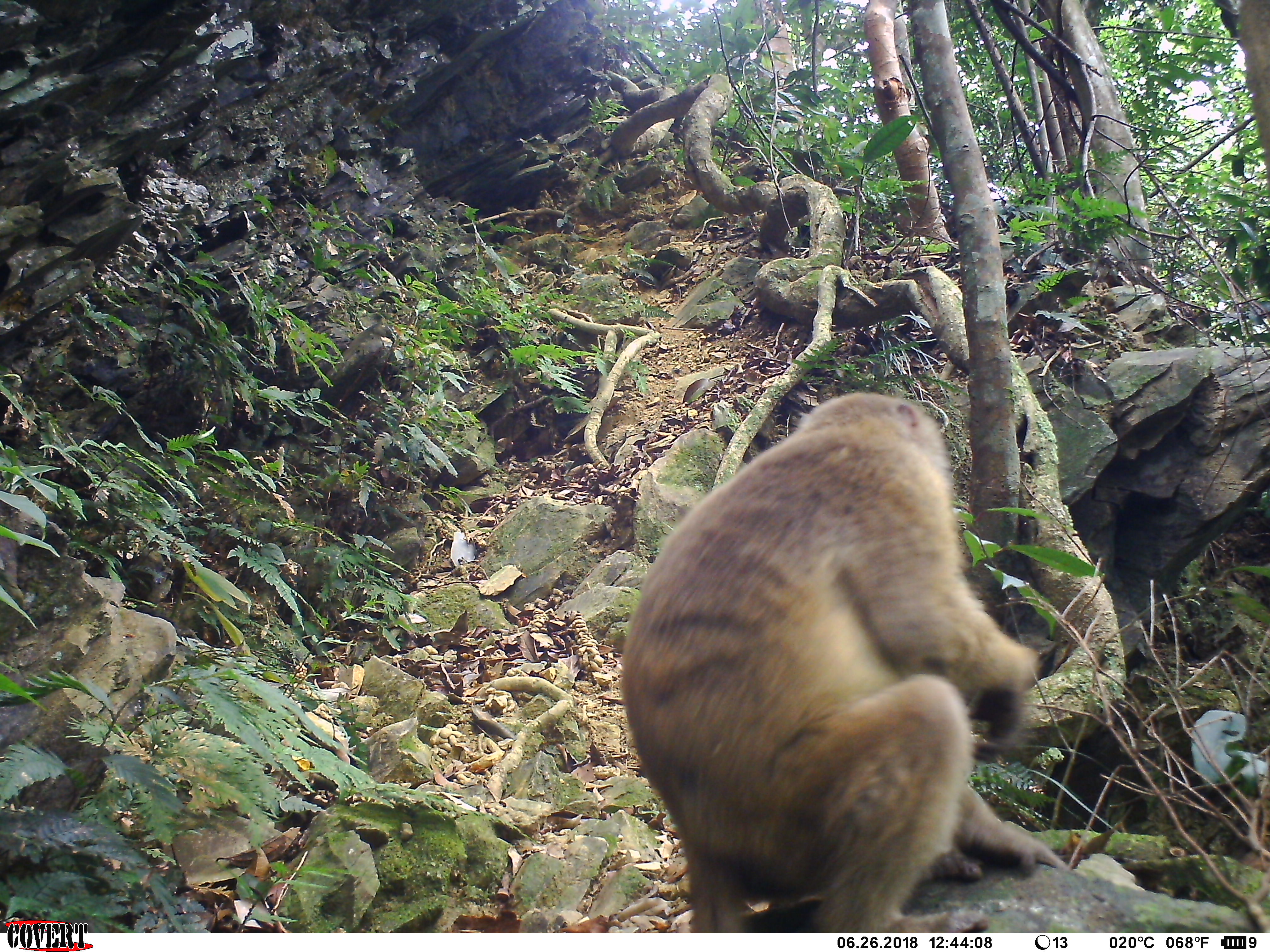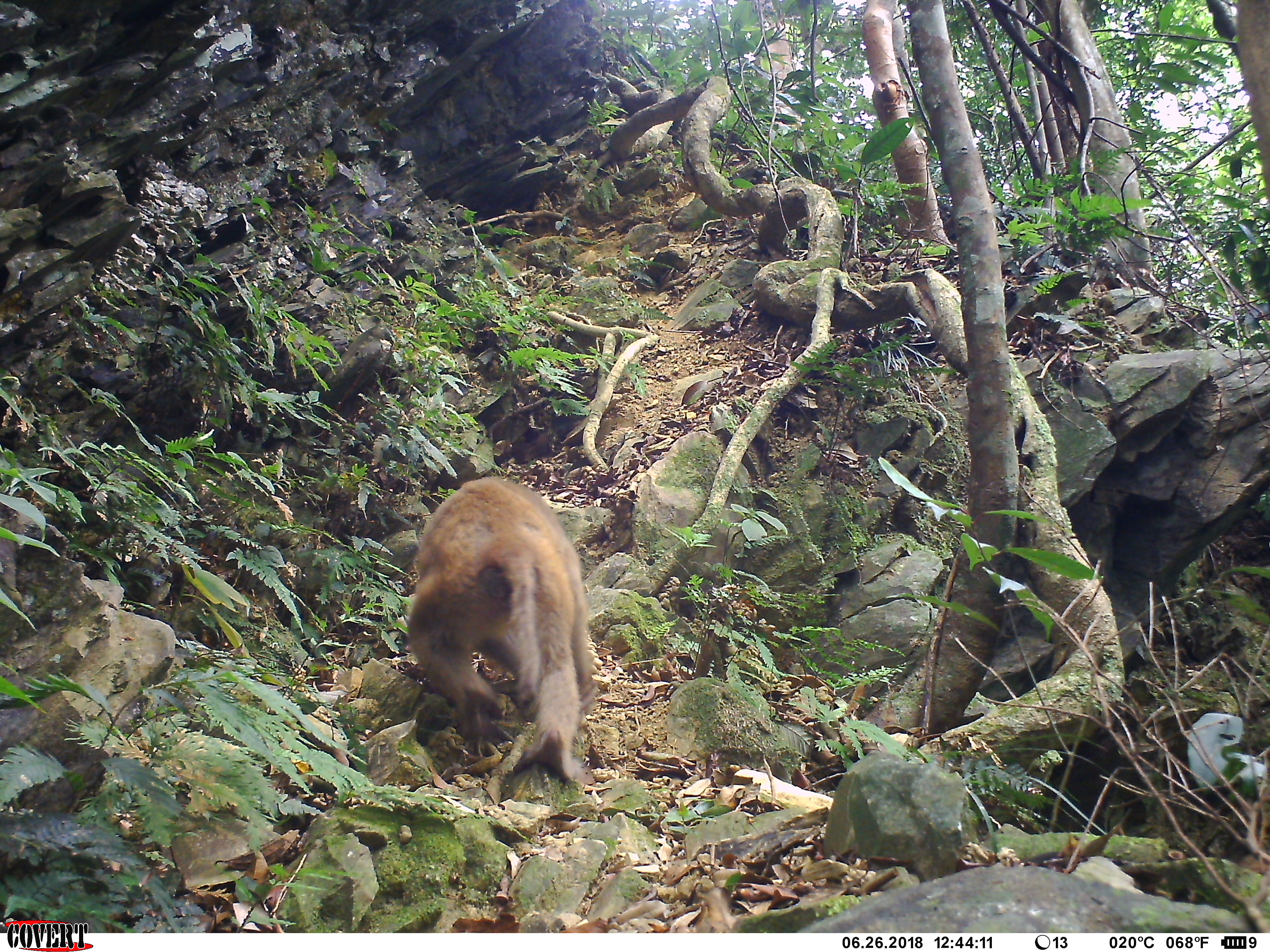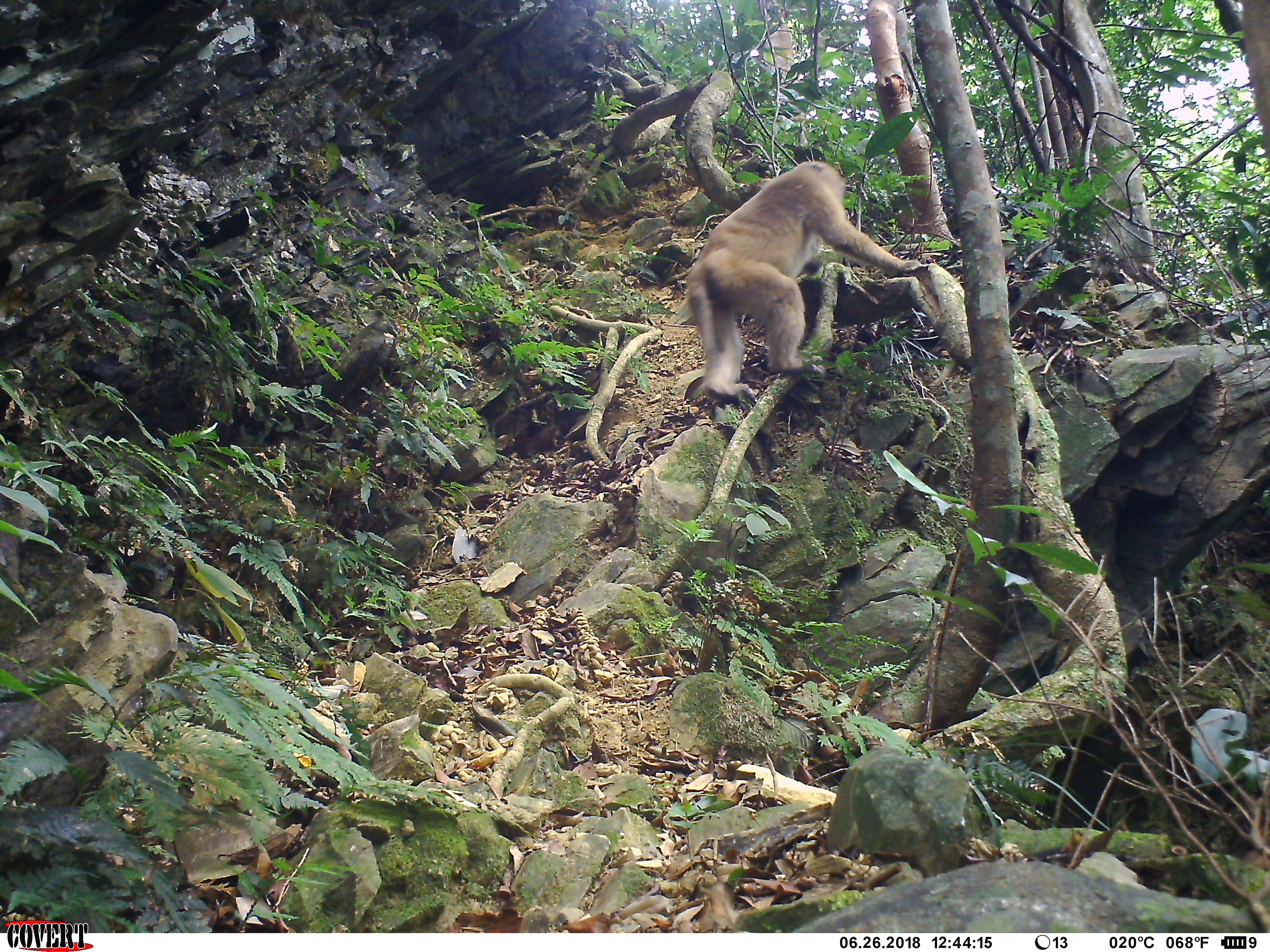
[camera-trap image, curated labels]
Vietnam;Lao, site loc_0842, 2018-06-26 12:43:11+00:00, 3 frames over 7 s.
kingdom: Animalia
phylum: Chordata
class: Mammalia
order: Primates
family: Cercopithecidae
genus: Macaca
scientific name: Macaca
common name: macaques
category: assam or rhesus macaque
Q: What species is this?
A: Assam or rhesus macaque (macaques) (Macaca).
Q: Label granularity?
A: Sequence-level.